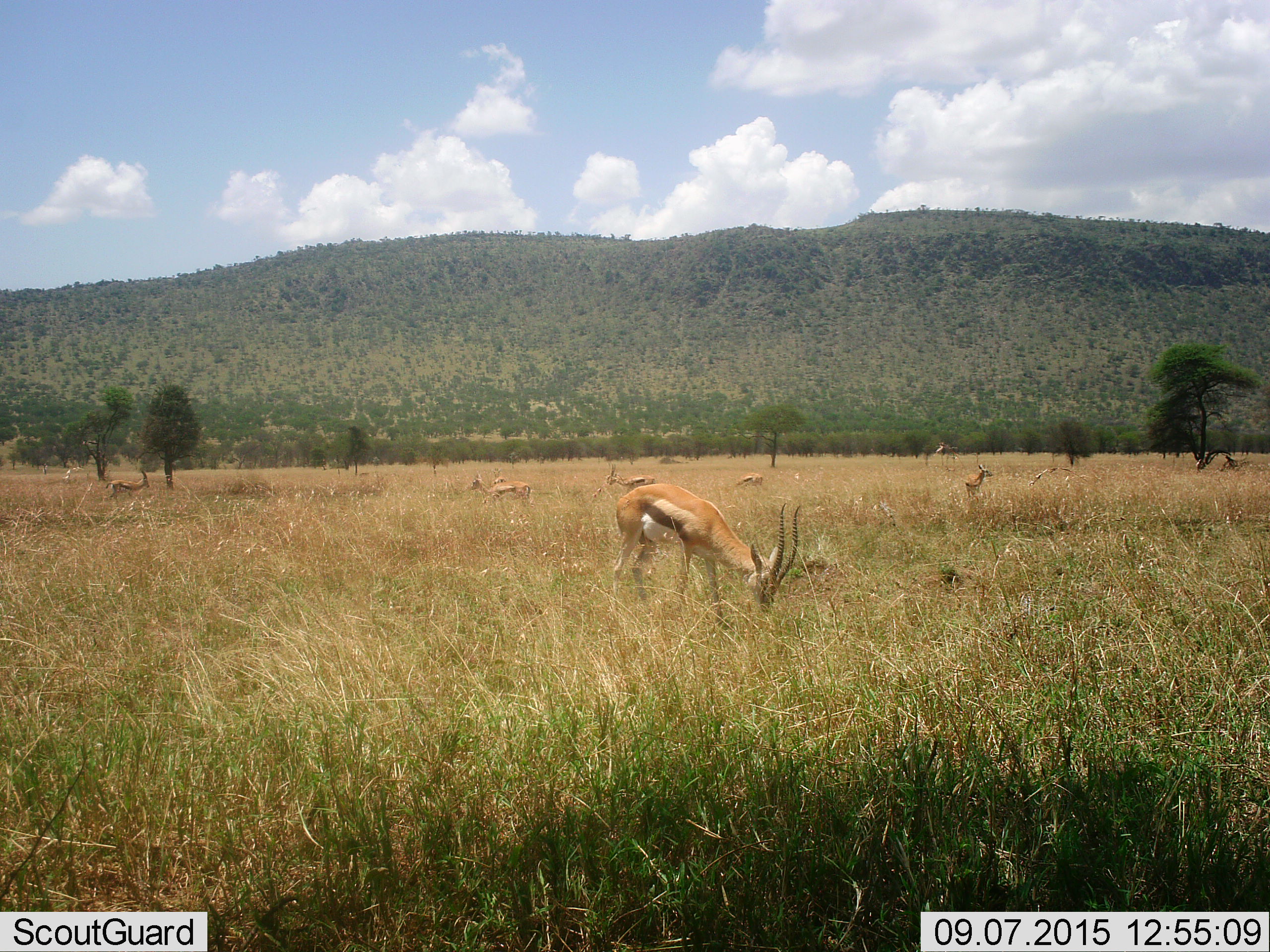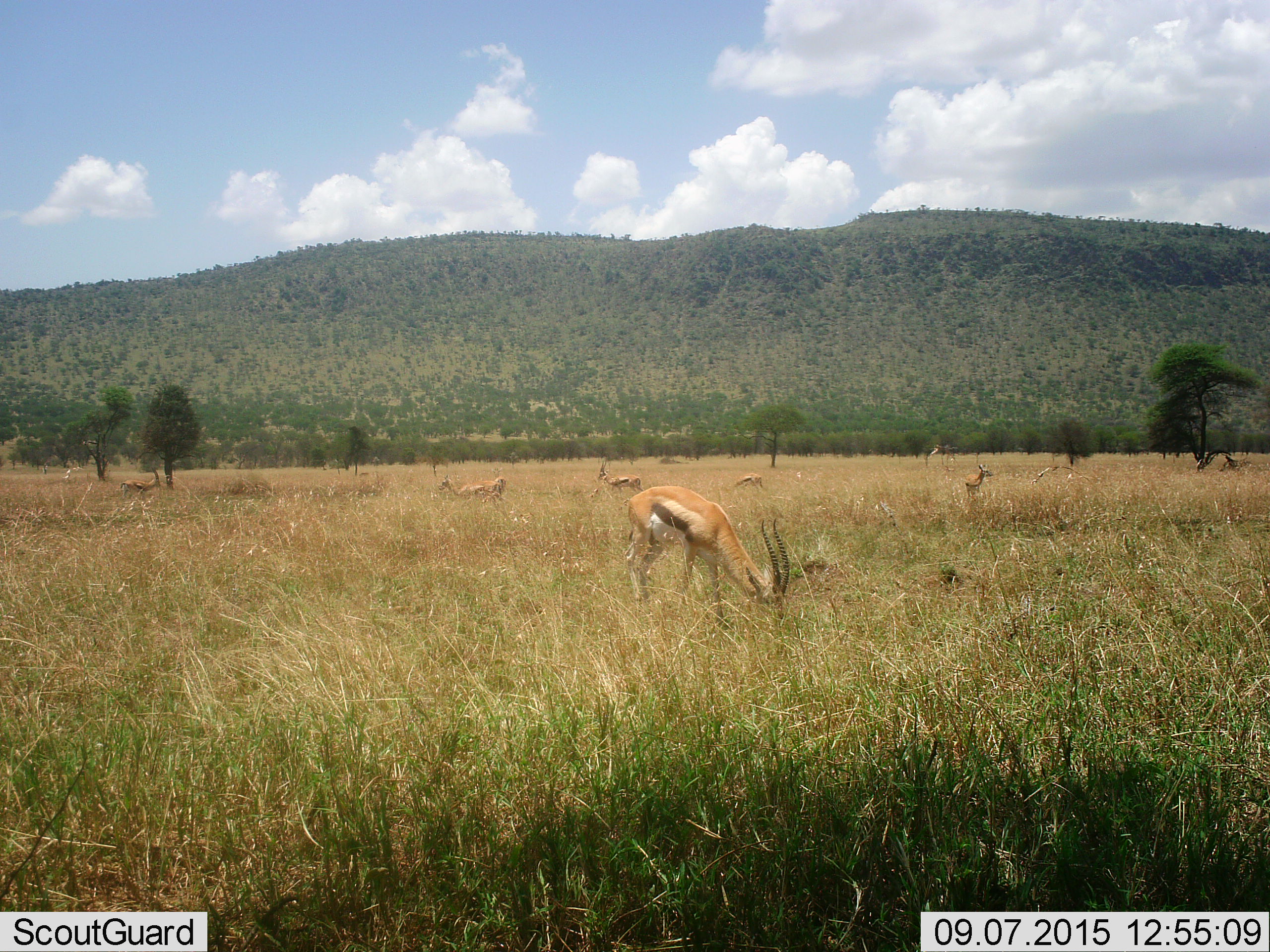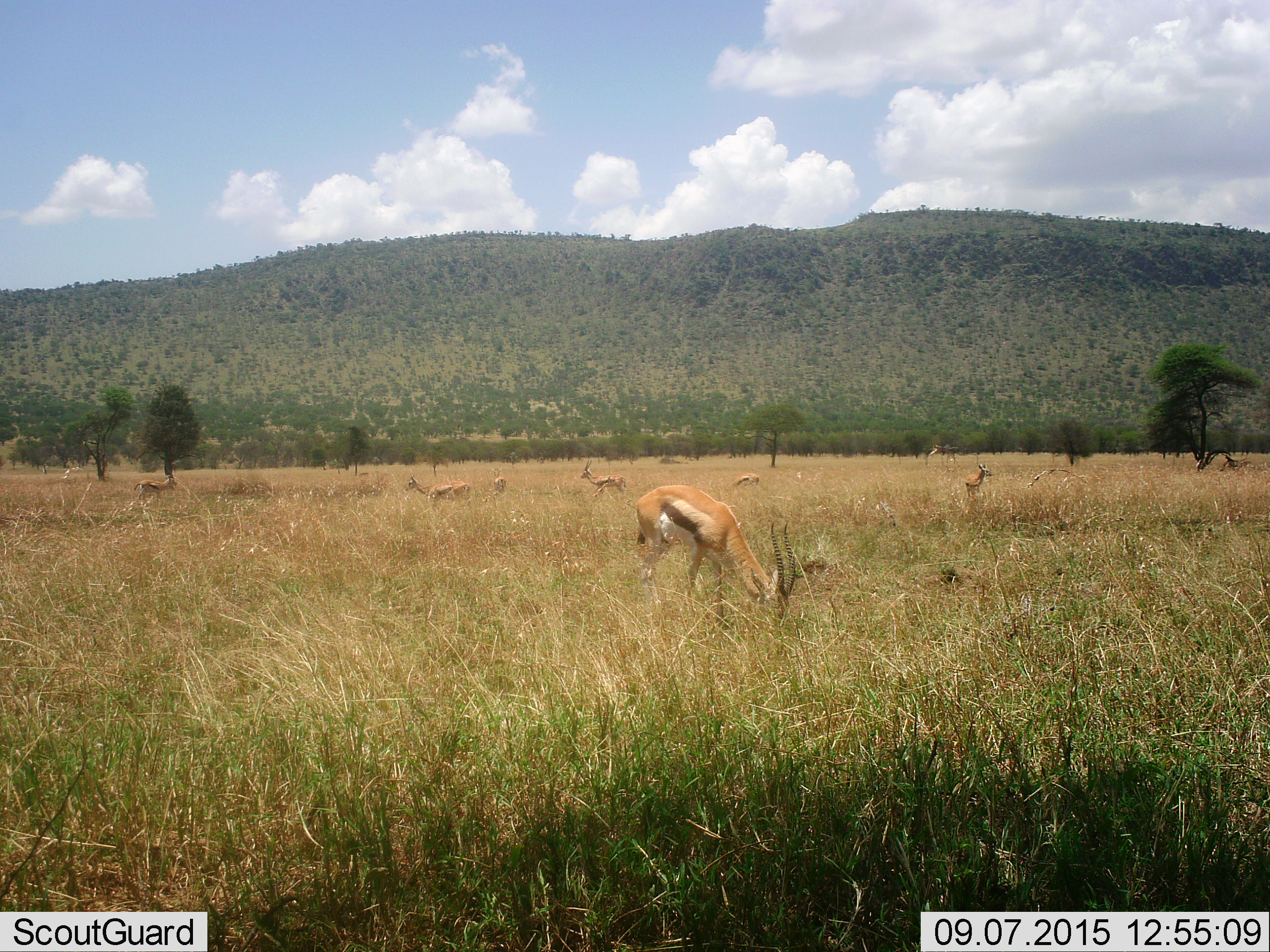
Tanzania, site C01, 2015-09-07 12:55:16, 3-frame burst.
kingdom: Animalia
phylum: Chordata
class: Mammalia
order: Artiodactyla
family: Bovidae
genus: Eudorcas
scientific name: Eudorcas thomsonii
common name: thomson's gazelle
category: gazellethomsons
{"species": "gazellethomsons (thomson's gazelle) (Eudorcas thomsonii)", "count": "7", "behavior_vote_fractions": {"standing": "70%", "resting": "10%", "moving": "40%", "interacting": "0%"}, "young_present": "20%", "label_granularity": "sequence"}